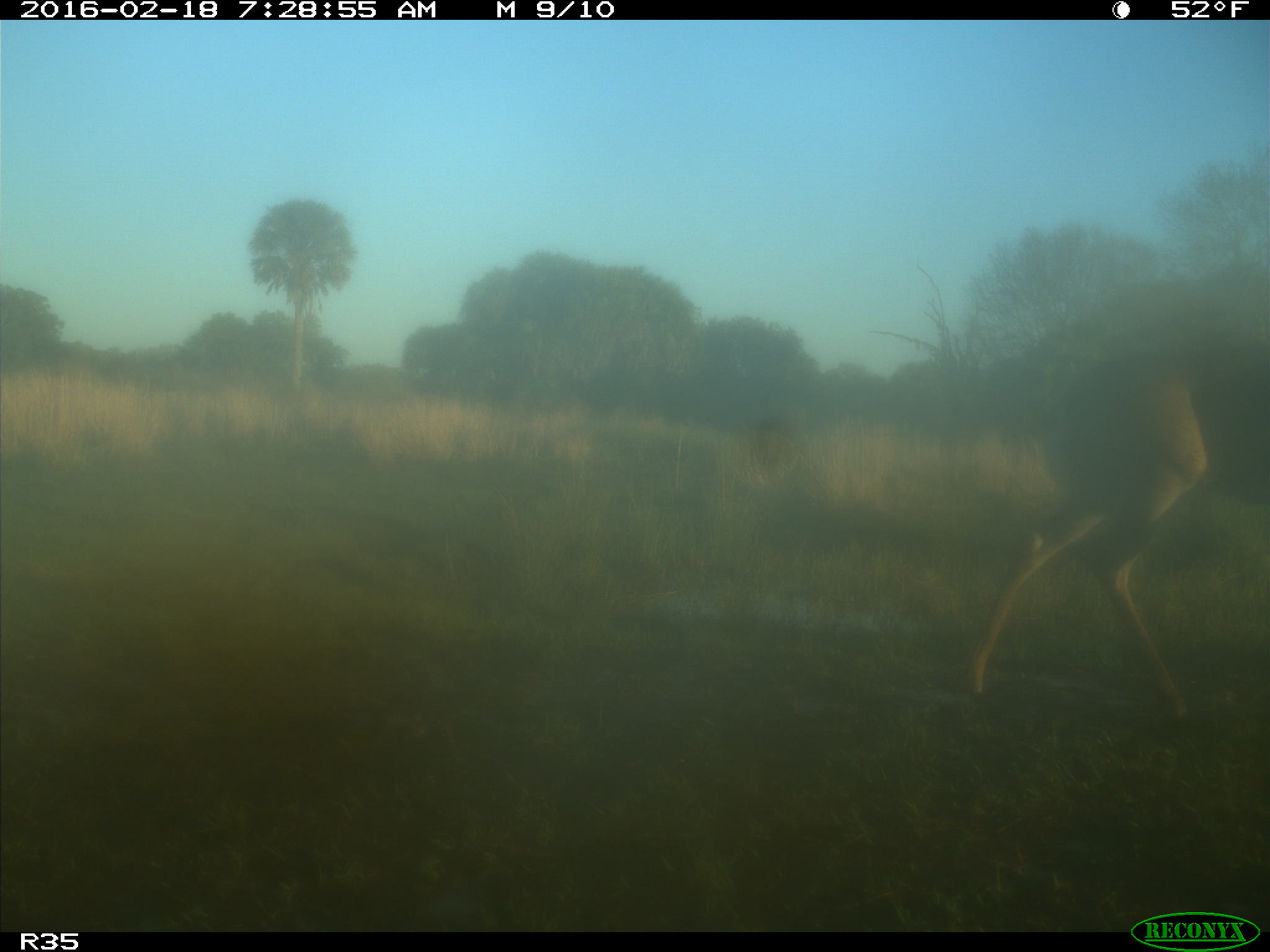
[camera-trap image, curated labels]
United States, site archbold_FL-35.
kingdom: Animalia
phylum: Chordata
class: Mammalia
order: Artiodactyla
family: Cervidae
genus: Odocoileus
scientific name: Odocoileus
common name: deer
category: unidentified deer